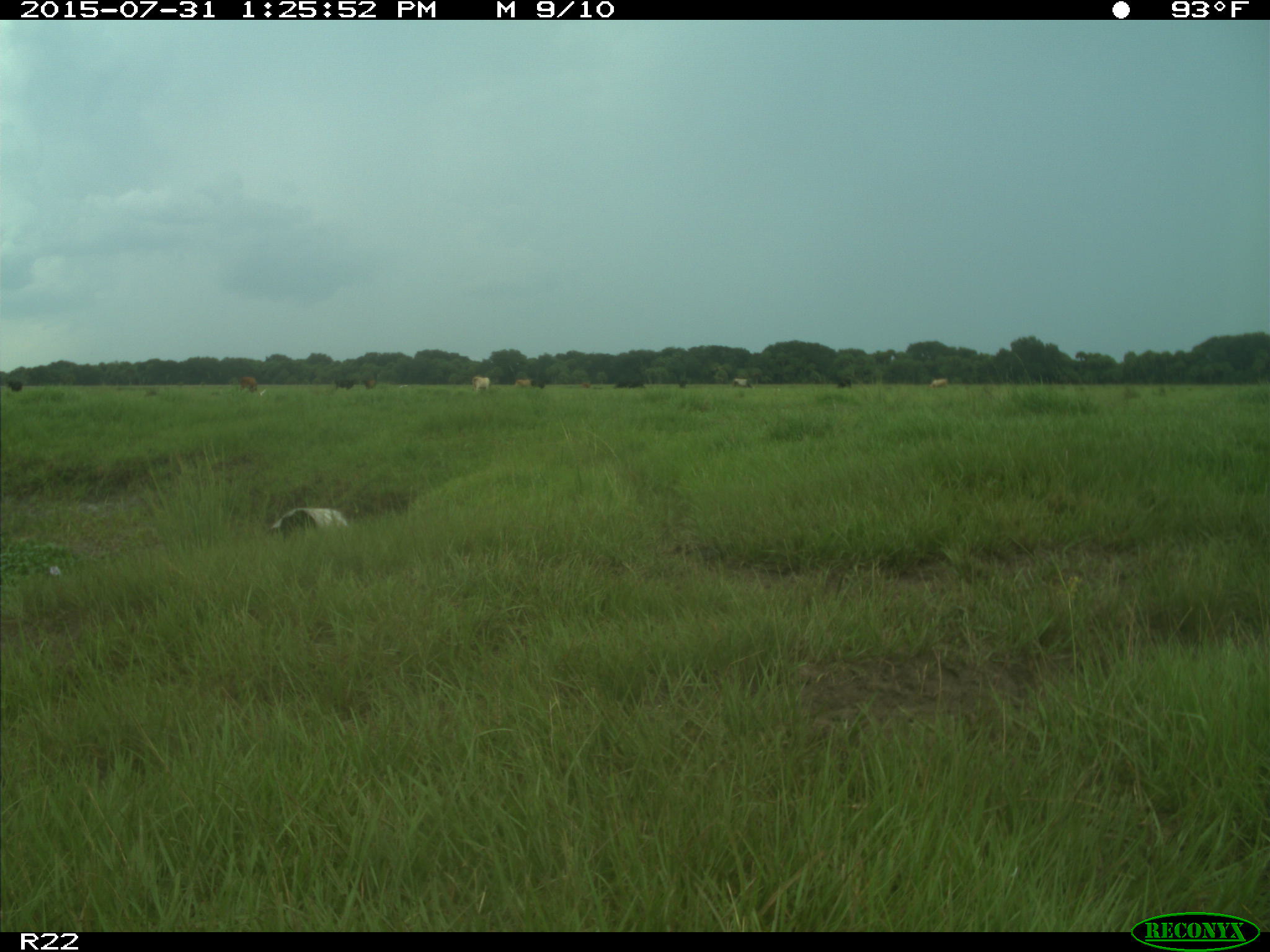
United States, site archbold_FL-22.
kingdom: Animalia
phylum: Chordata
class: Mammalia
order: Artiodactyla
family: Bovidae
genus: Bos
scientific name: Bos taurus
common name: domestic cow